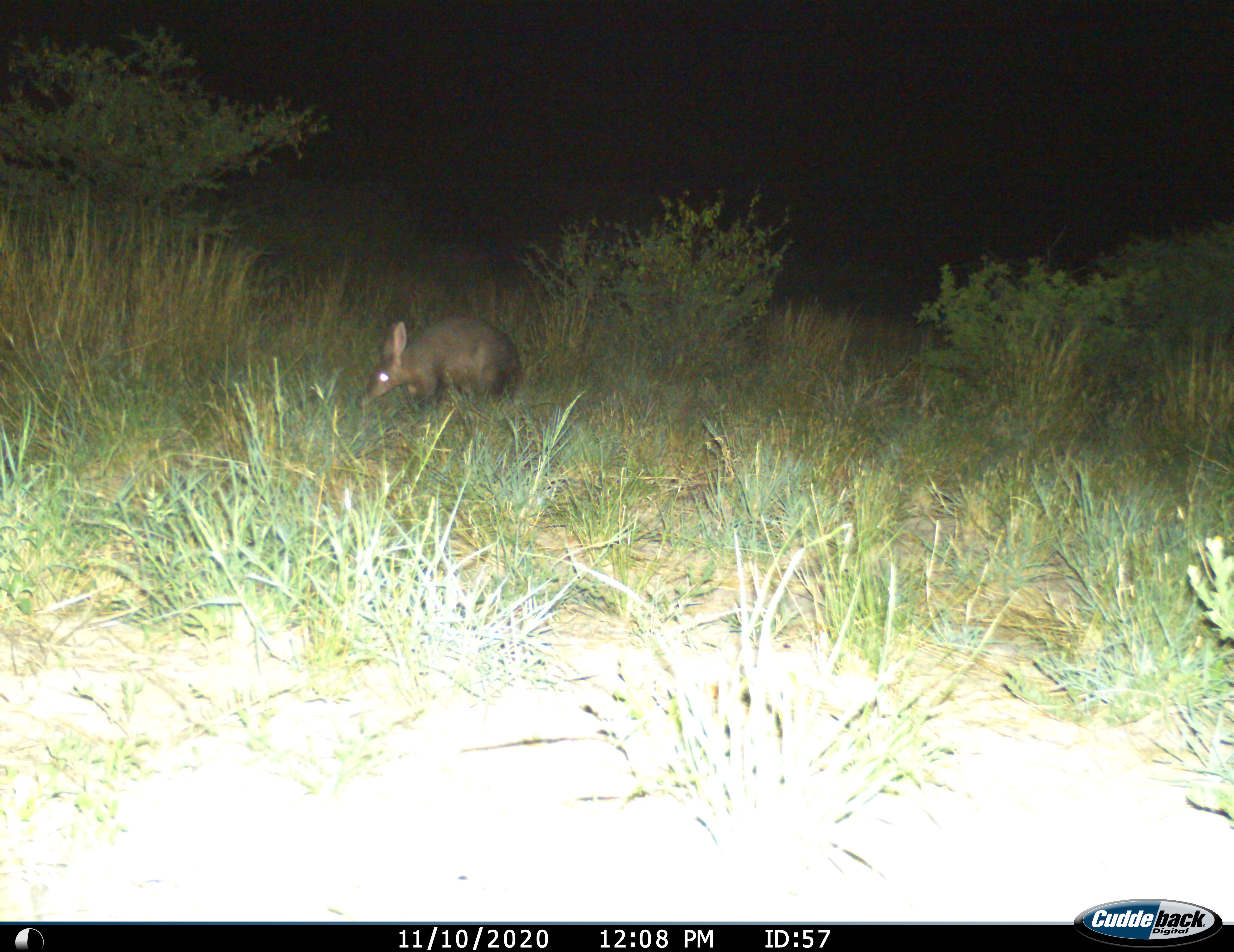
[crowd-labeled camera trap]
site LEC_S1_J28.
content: unidentified animal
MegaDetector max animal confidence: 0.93